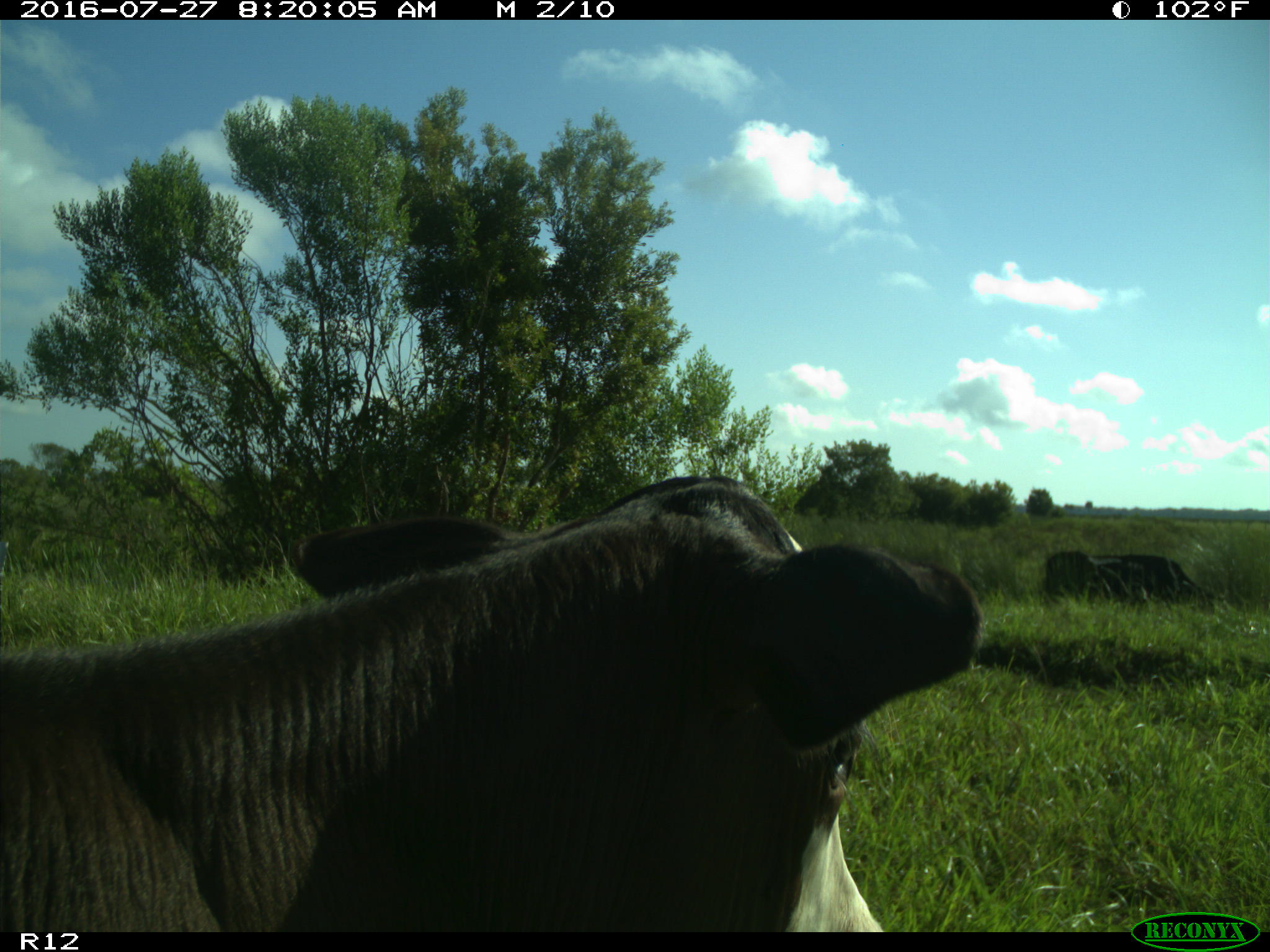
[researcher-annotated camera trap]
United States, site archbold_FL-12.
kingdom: Animalia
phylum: Chordata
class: Mammalia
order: Artiodactyla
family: Bovidae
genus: Bos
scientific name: Bos taurus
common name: domestic cow